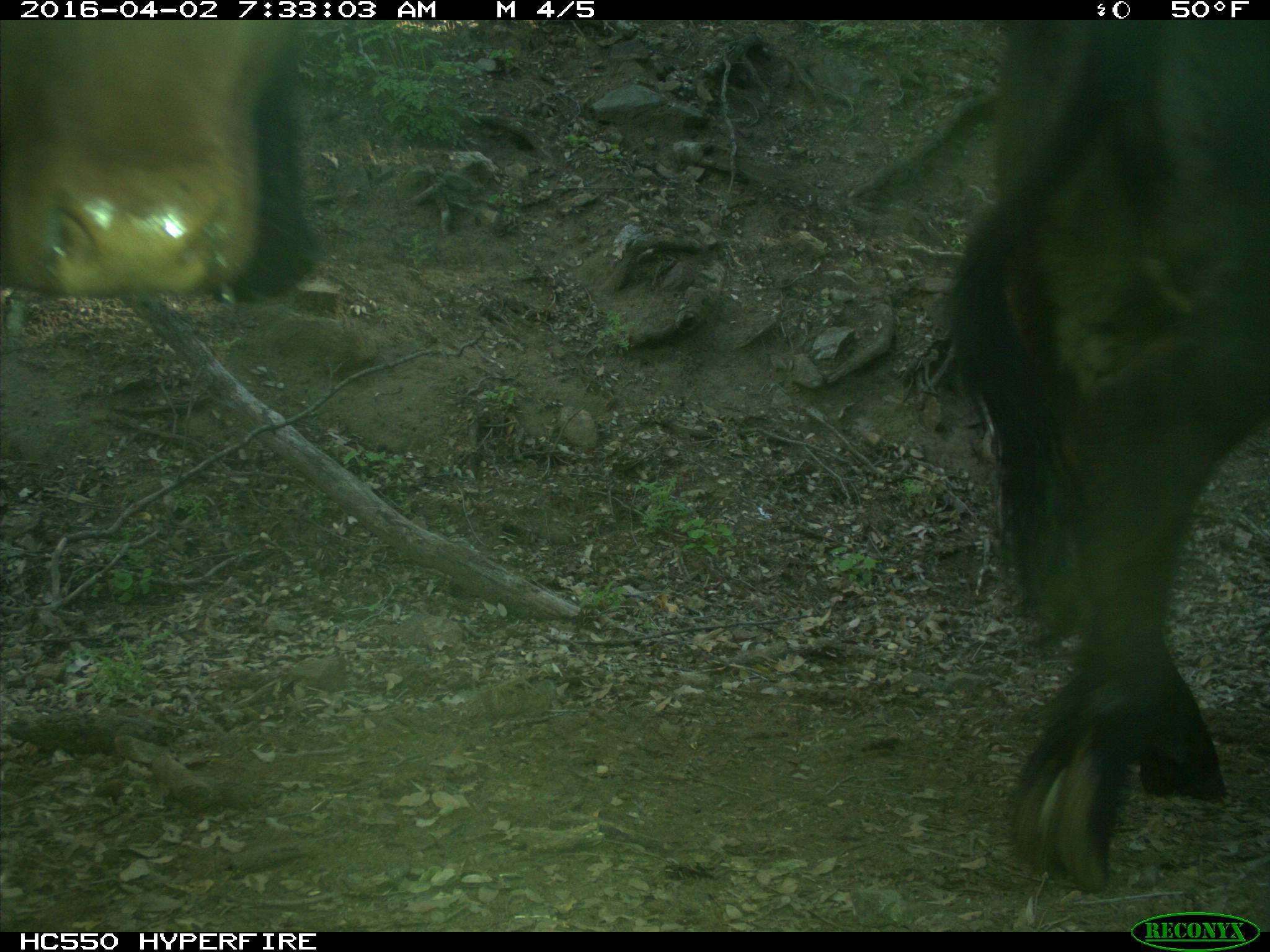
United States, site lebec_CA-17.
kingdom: Animalia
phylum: Chordata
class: Mammalia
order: Artiodactyla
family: Bovidae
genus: Bos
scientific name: Bos taurus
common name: domestic cow